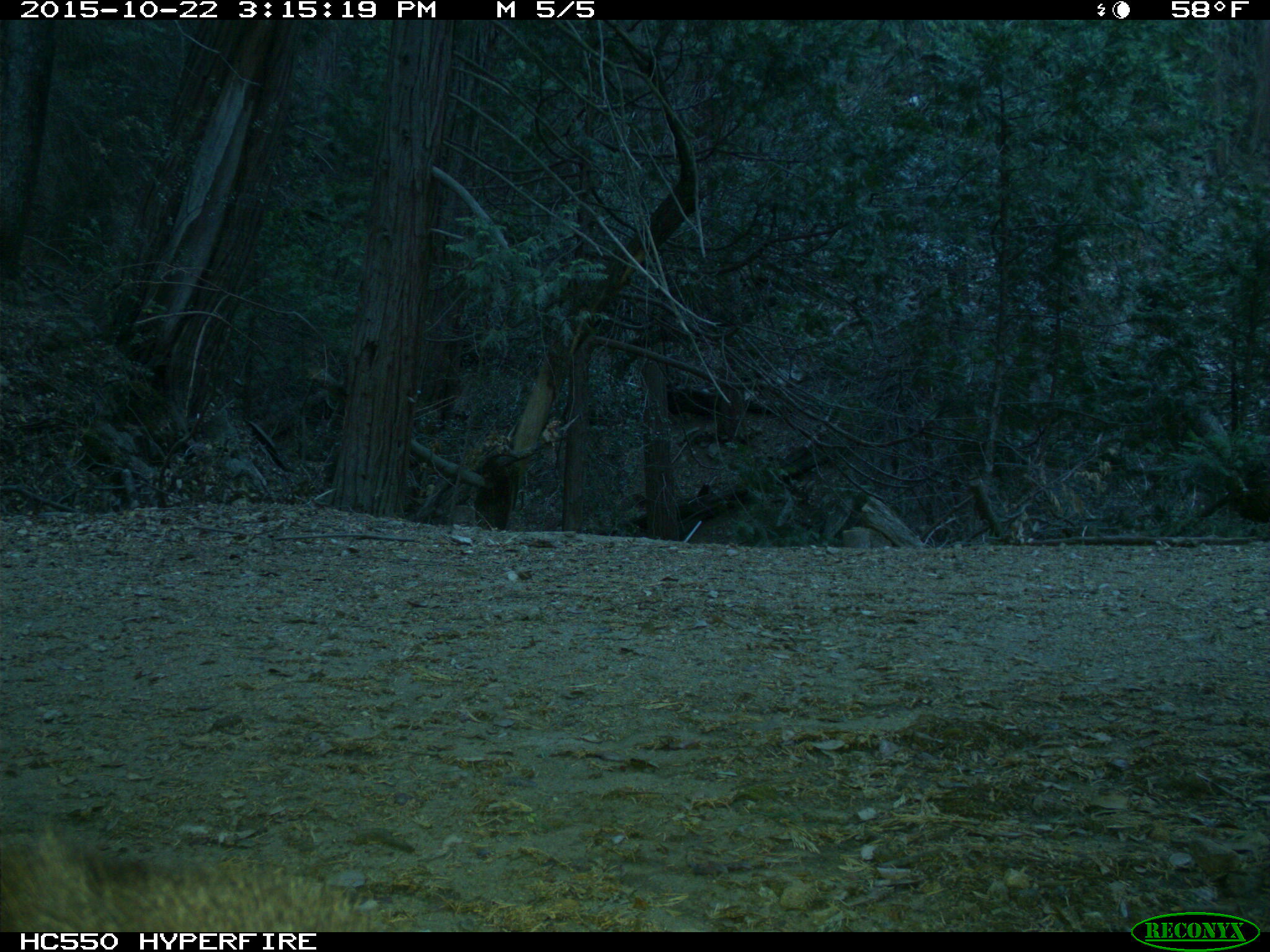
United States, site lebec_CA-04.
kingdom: Animalia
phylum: Chordata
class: Mammalia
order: Carnivora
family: Ursidae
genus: Ursus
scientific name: Ursus americanus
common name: american black bear